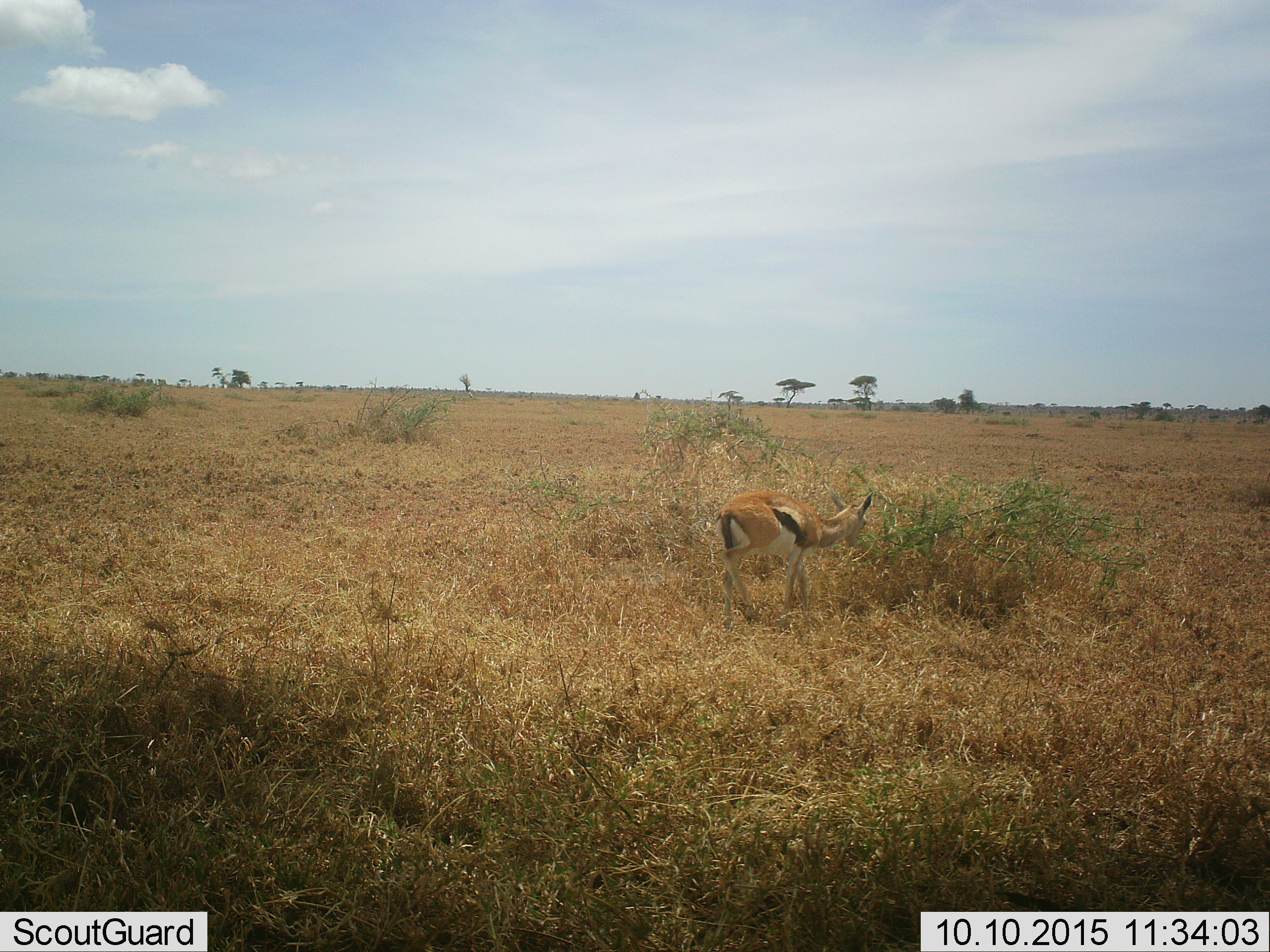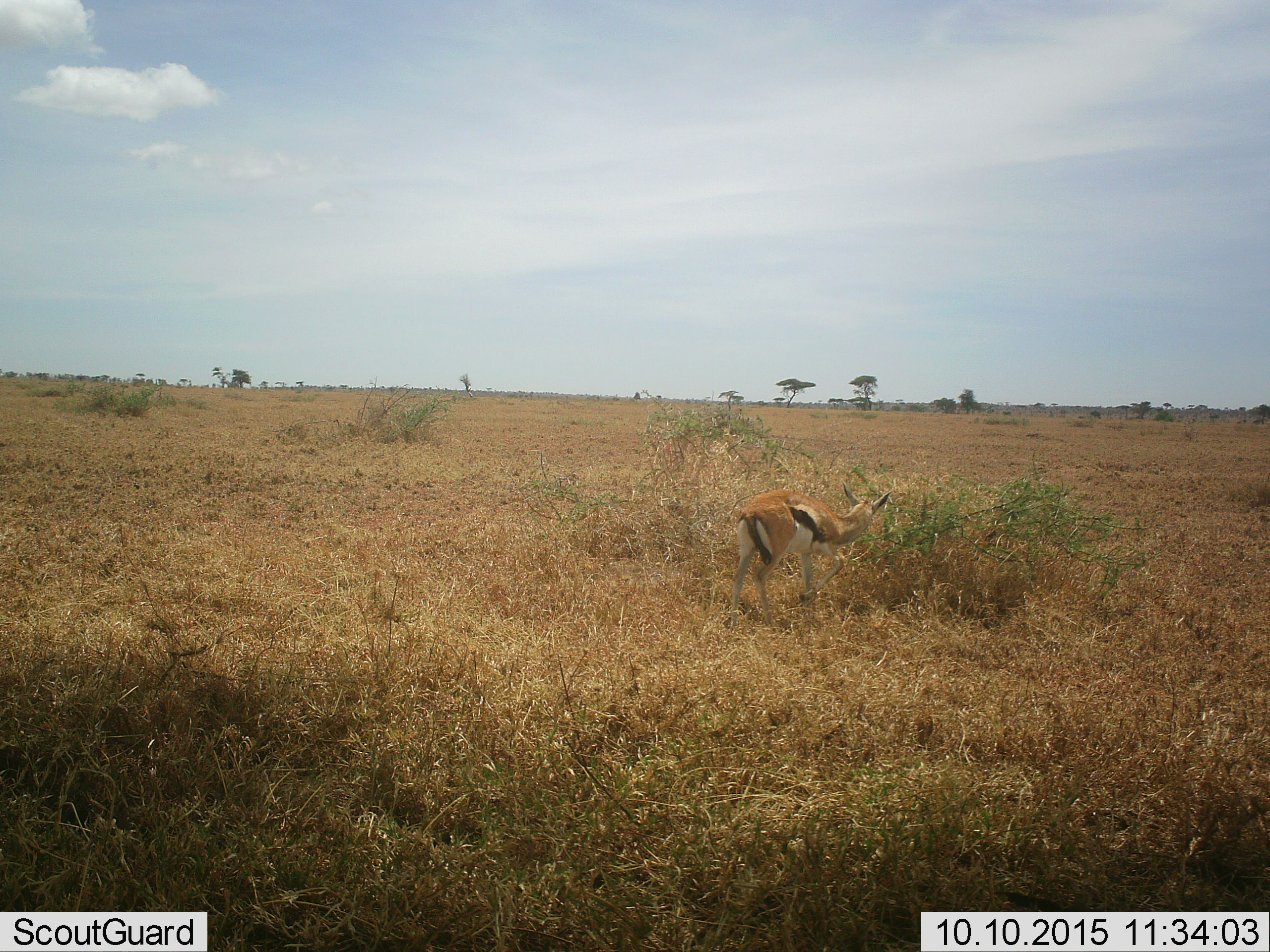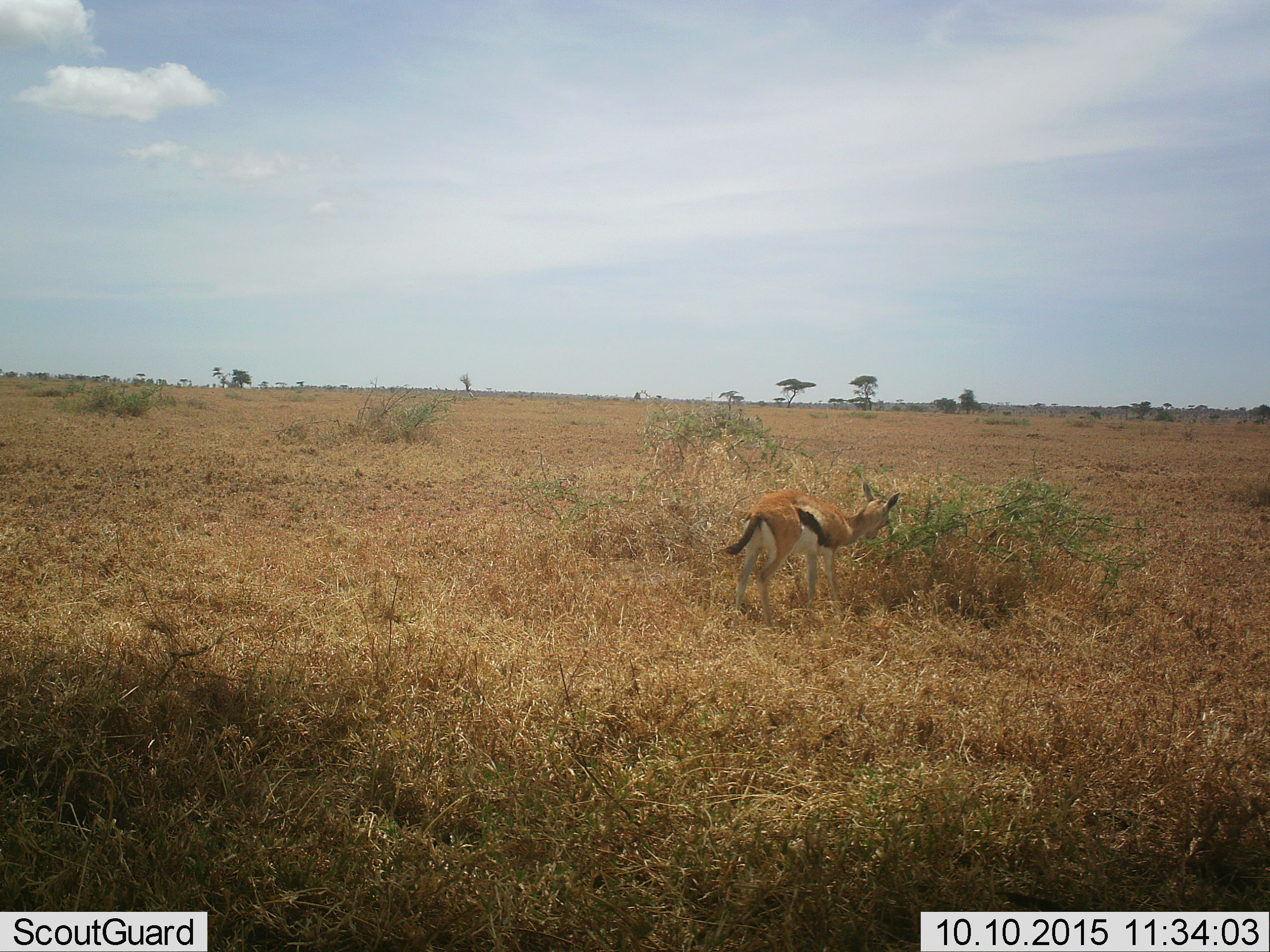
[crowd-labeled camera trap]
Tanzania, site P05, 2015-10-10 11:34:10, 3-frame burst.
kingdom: Animalia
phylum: Chordata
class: Mammalia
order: Artiodactyla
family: Bovidae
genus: Eudorcas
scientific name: Eudorcas thomsonii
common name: thomson's gazelle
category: gazellethomsons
Gazellethomsons (thomson's gazelle) (Eudorcas thomsonii), count 1. Behavior (volunteer vote fractions): standing 50%, resting 0%, moving 12%, interacting 0%. Young present (vote fraction): 50%. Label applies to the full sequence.